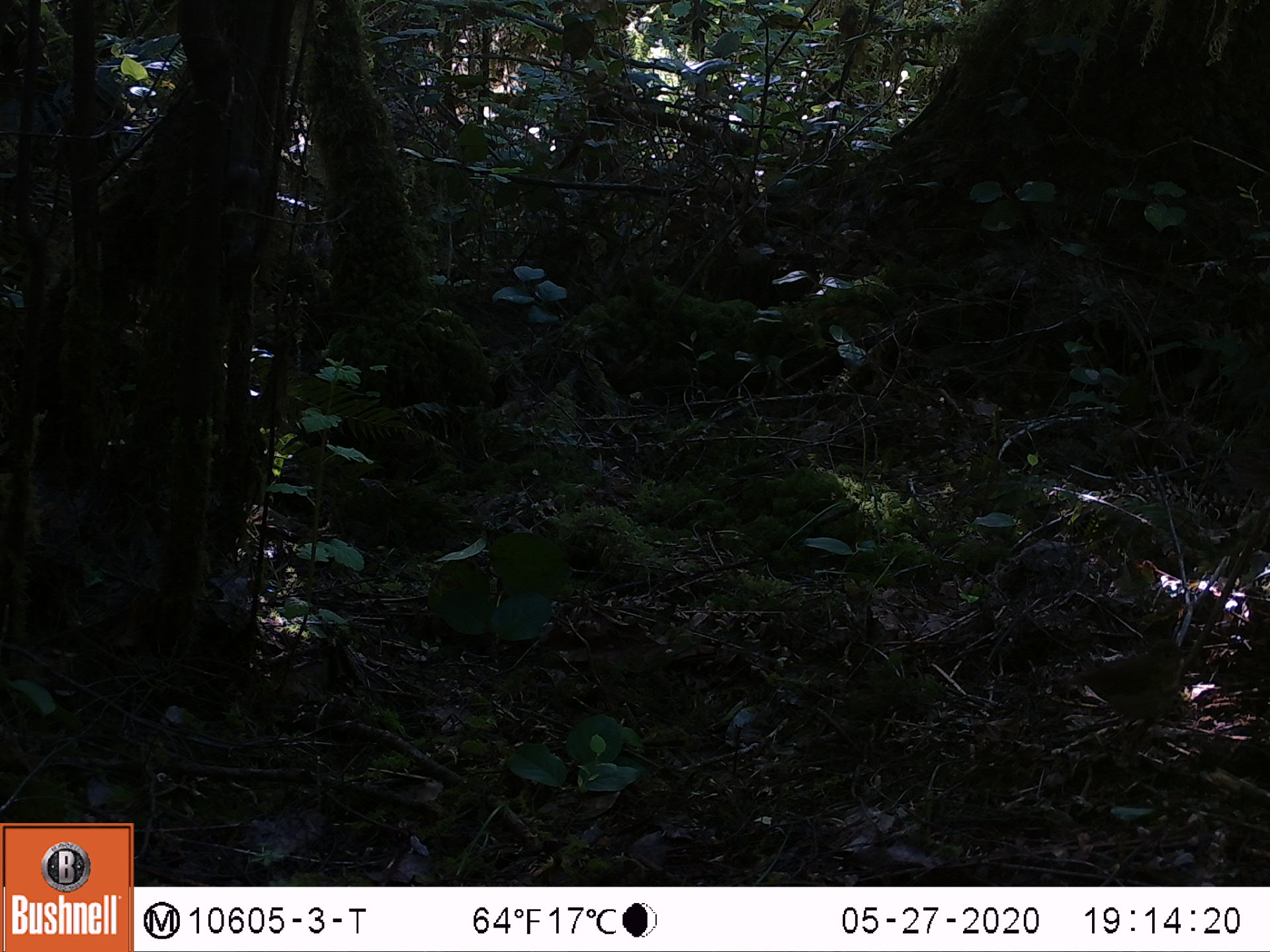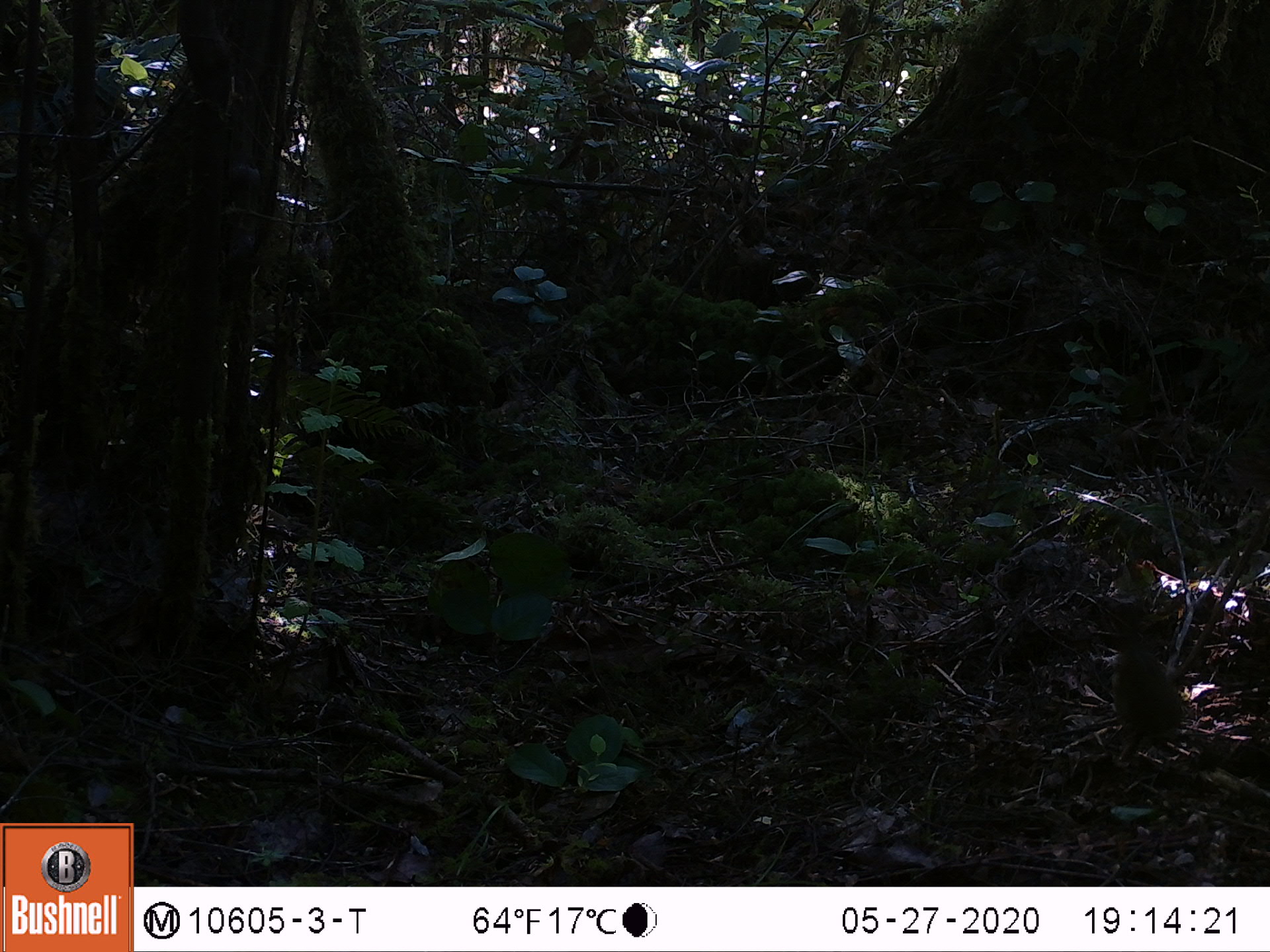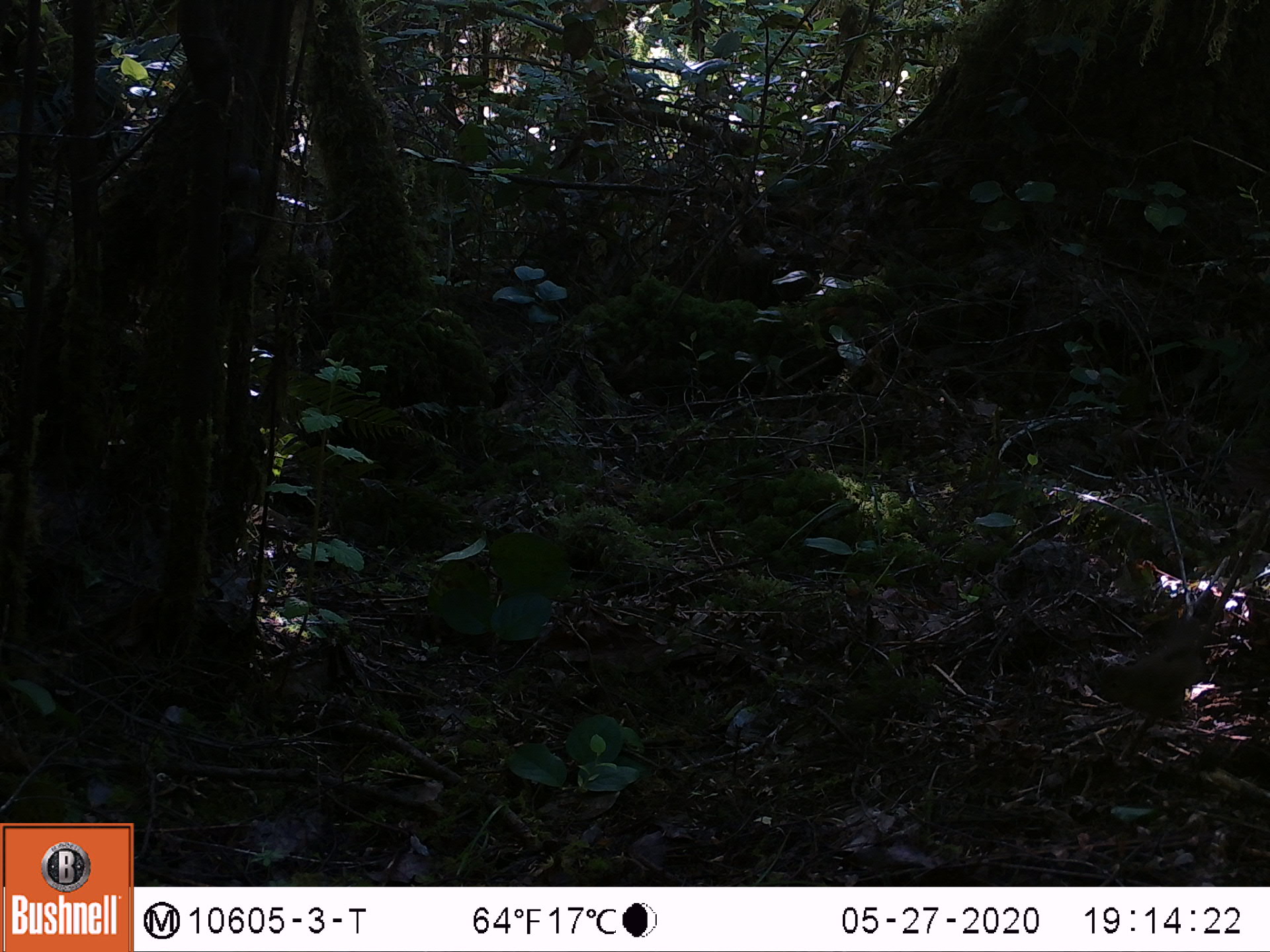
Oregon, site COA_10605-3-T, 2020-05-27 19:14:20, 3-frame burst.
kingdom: Animalia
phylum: Chordata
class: Aves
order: Passeriformes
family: Turdidae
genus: Catharus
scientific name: Catharus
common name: brown thrushes and nightingale-thrushes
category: catharus species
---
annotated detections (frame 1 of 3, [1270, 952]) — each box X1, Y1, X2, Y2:
catharus species: 1065, 630, 1193, 726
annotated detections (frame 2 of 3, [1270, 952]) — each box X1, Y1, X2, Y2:
catharus species: 1106, 640, 1190, 733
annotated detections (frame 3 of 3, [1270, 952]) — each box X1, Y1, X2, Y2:
catharus species: 1093, 618, 1205, 734